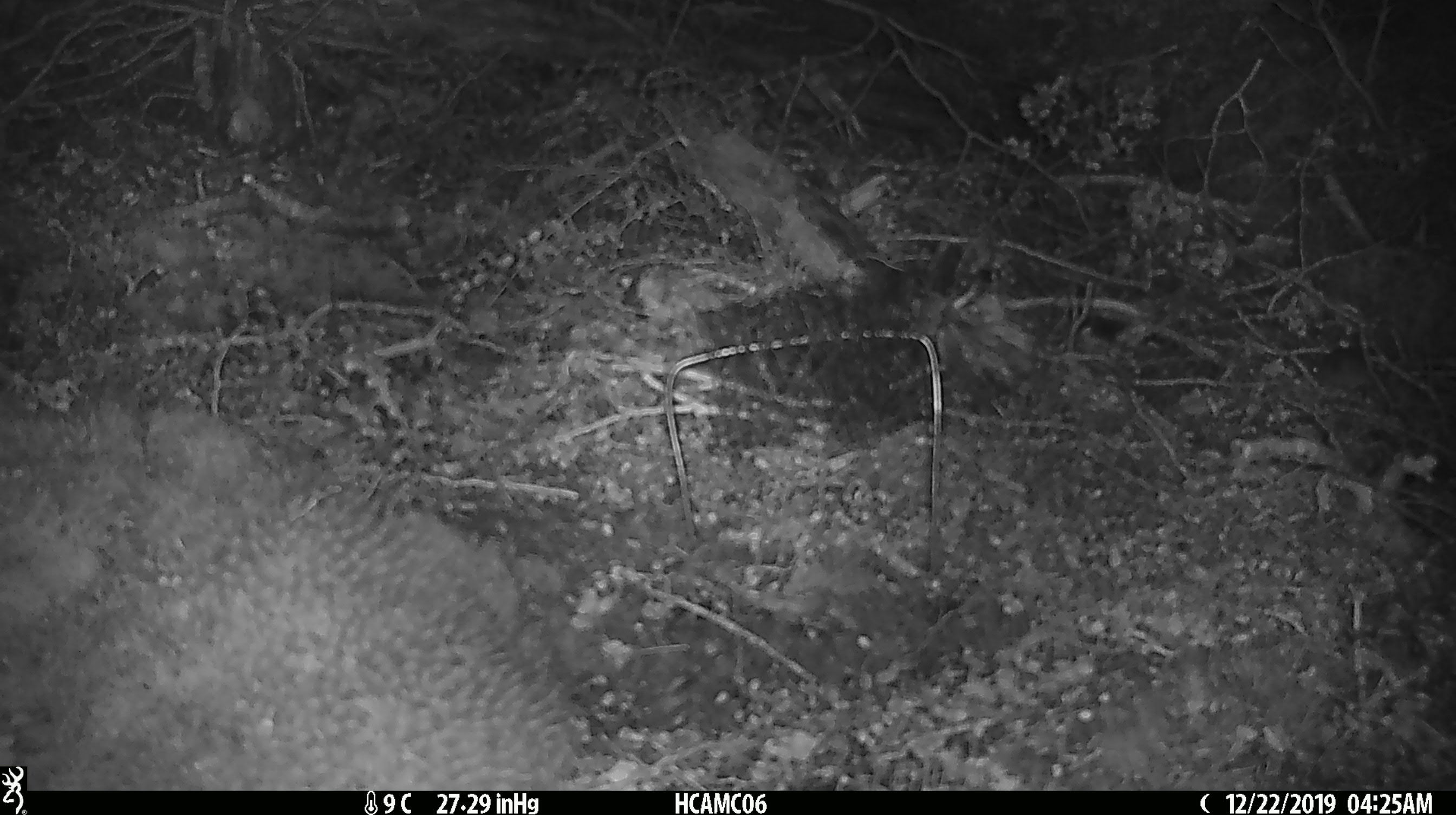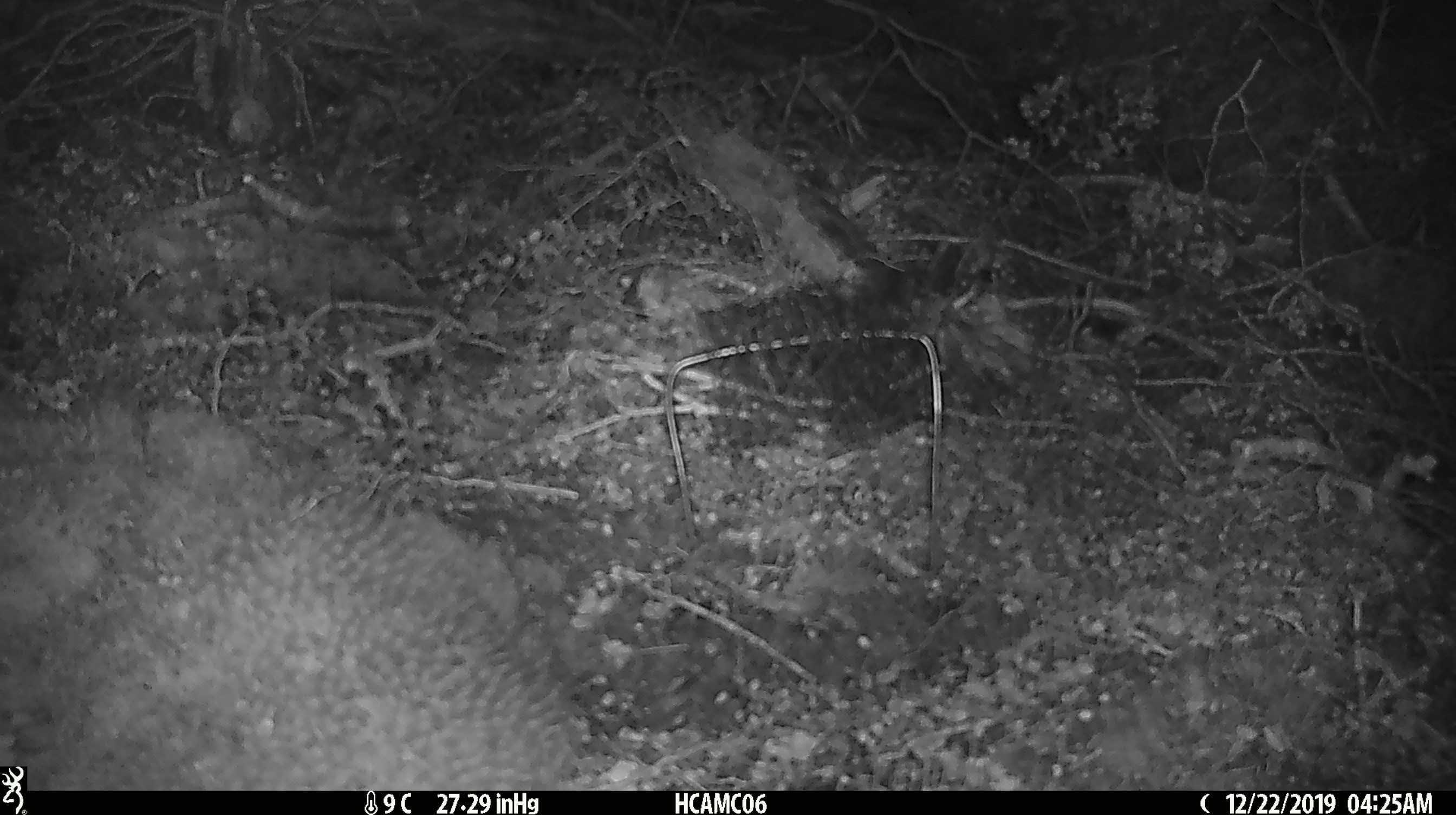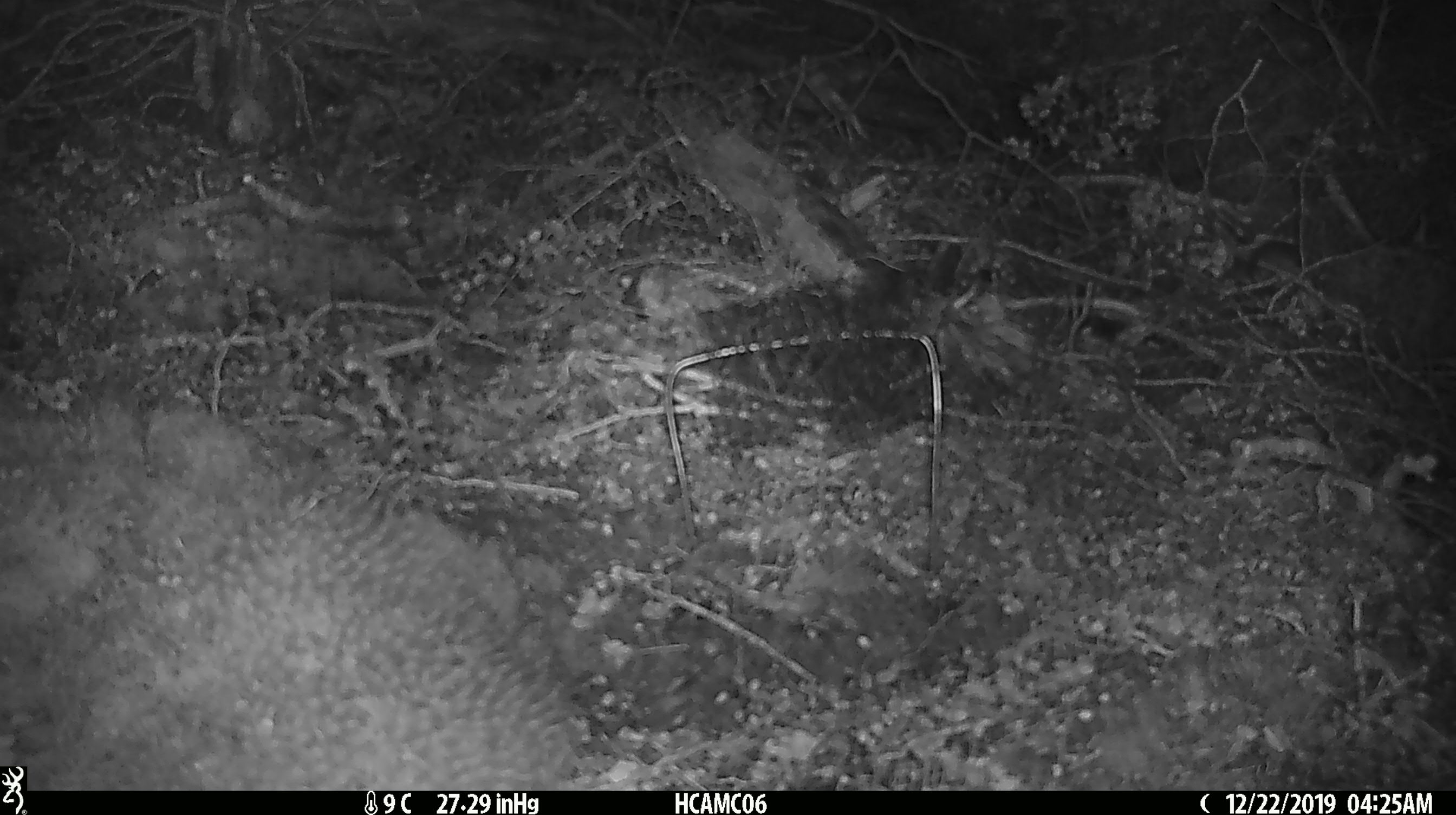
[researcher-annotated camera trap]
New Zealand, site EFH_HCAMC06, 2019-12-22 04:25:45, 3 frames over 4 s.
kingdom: Animalia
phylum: Chordata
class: Mammalia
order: Rodentia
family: Muridae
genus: Mus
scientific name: Mus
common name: mouse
Mouse (Mus).